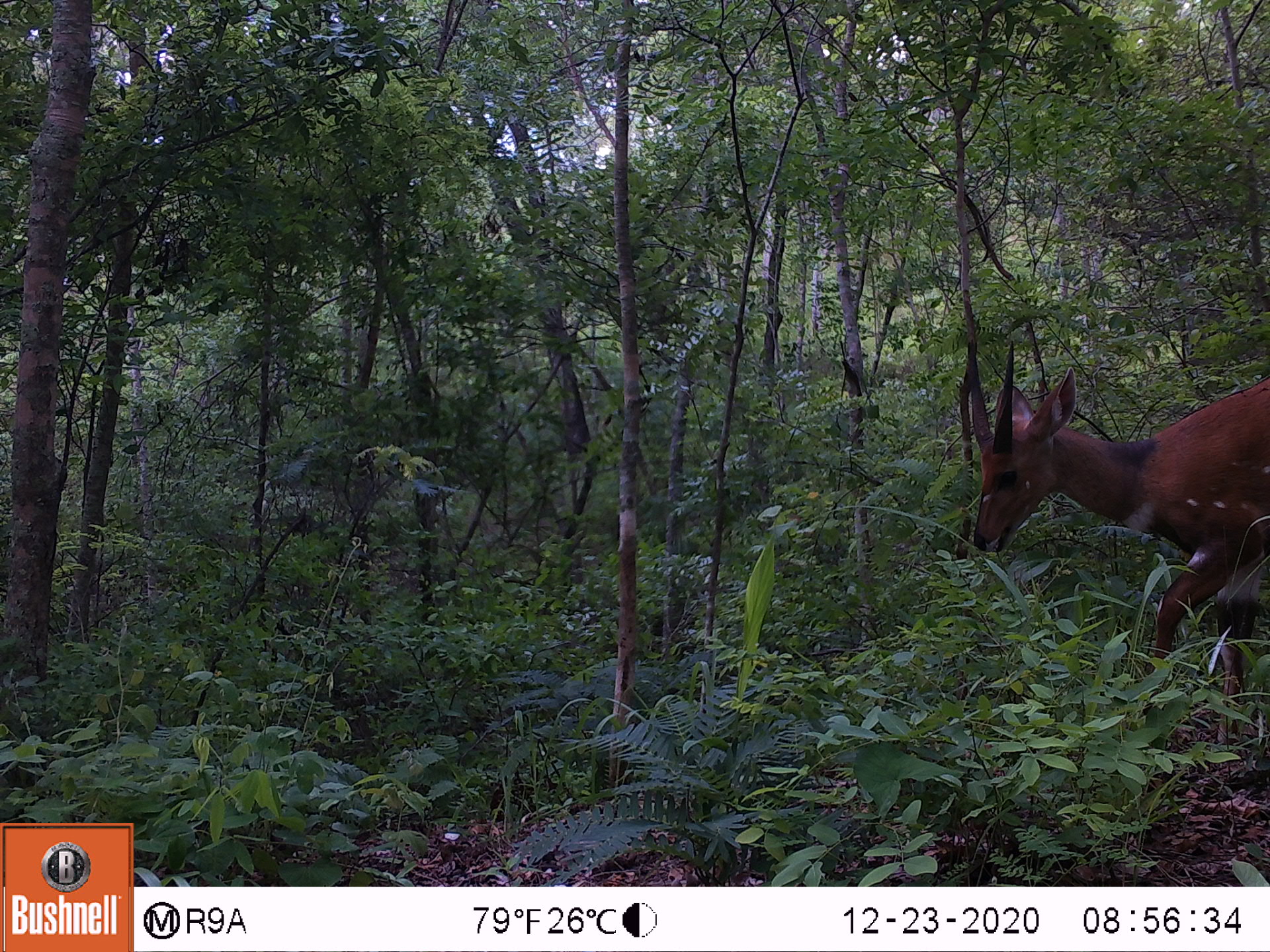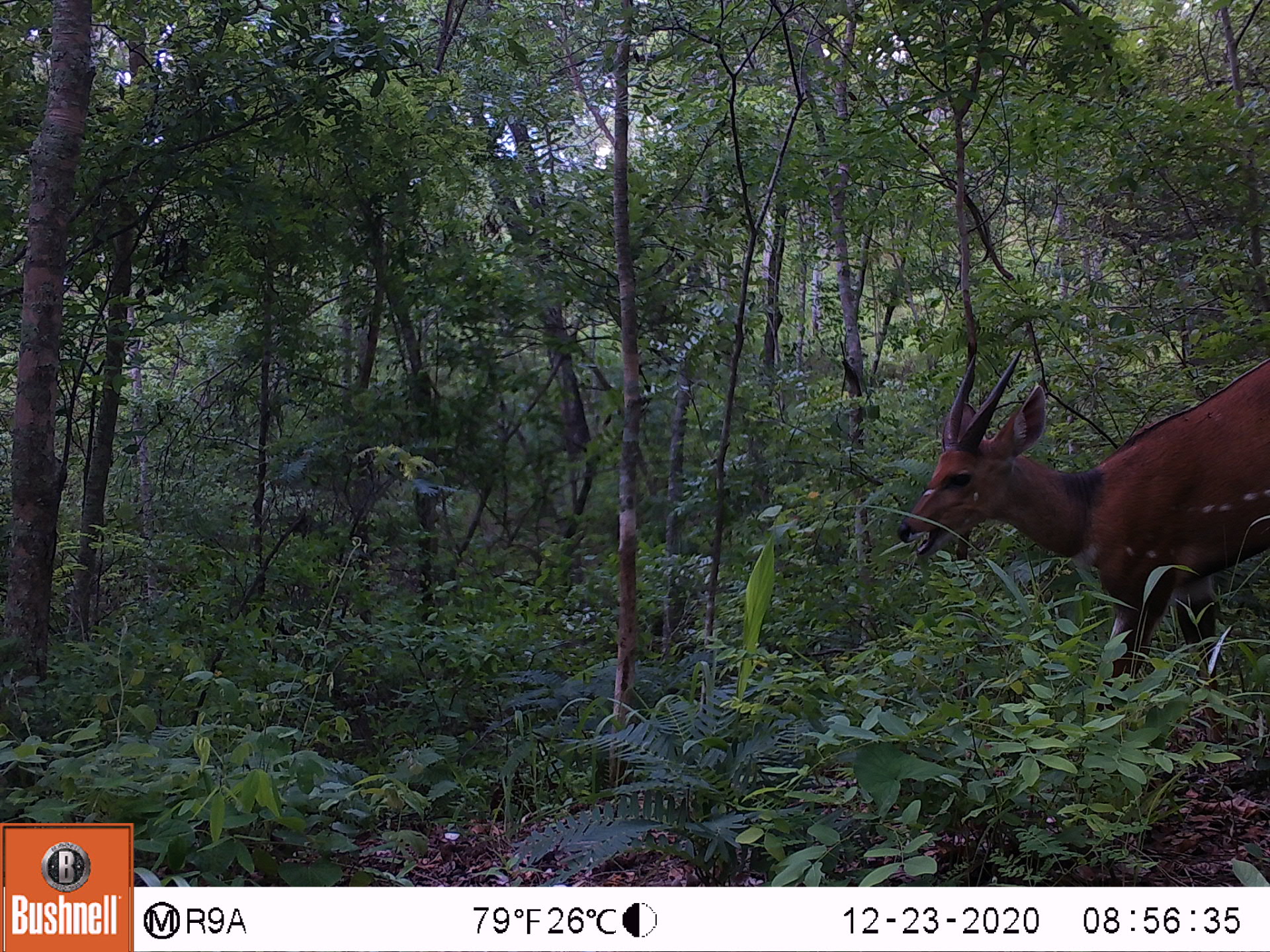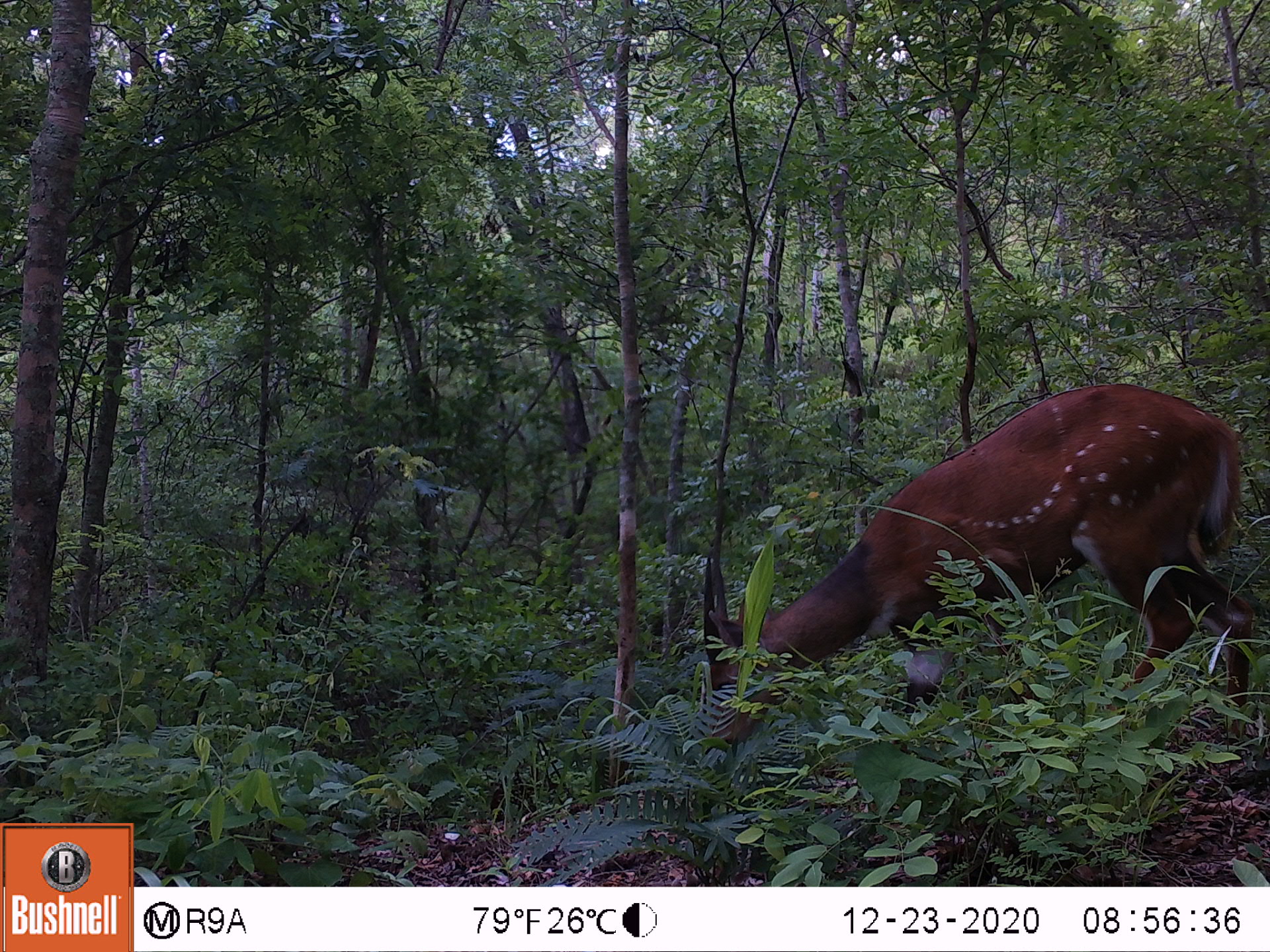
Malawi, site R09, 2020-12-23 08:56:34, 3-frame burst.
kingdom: Animalia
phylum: Chordata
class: Mammalia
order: Artiodactyla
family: Bovidae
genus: Tragelaphus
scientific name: Tragelaphus sylvaticus sylvaticus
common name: cape bushbuck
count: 1